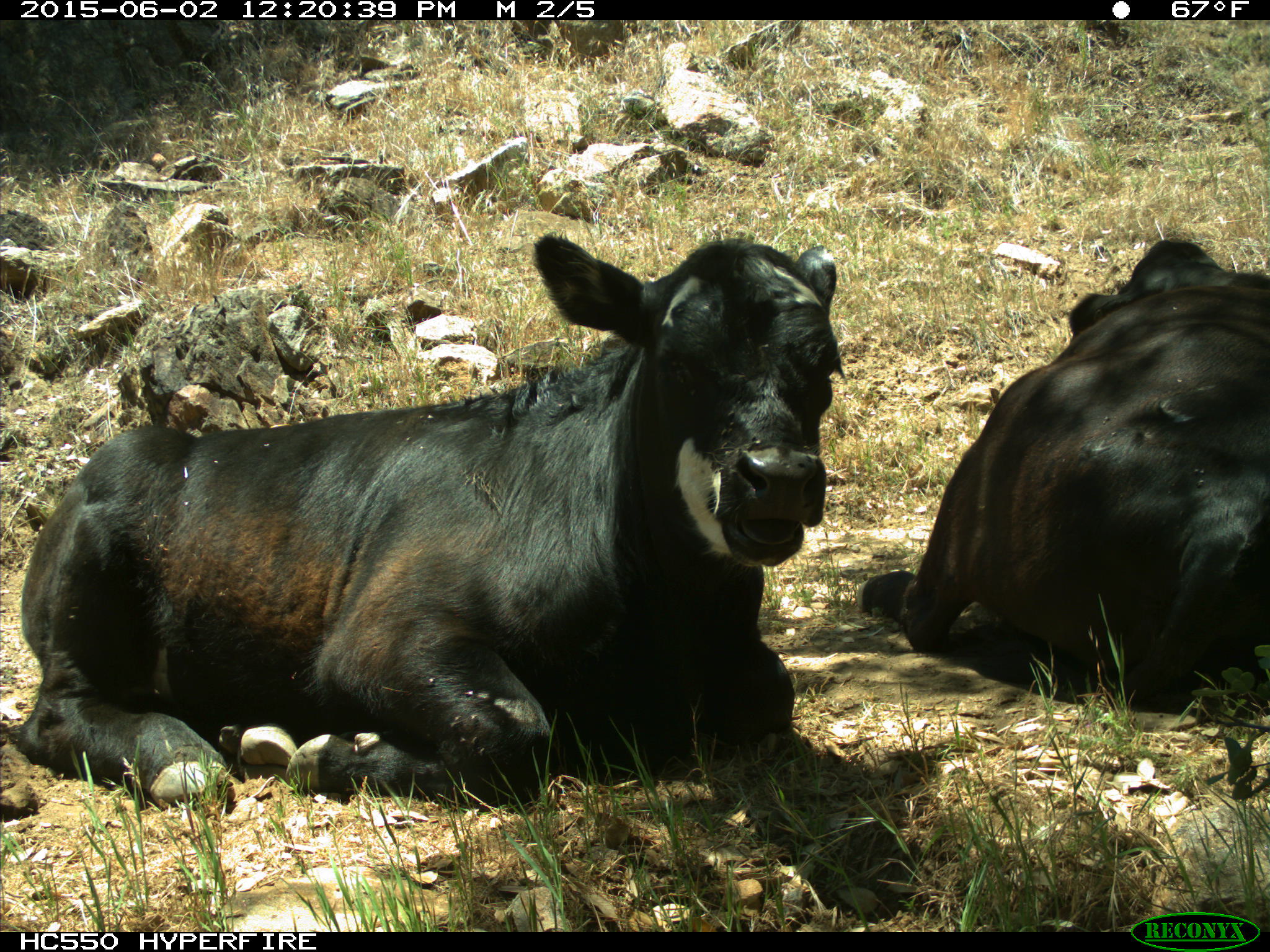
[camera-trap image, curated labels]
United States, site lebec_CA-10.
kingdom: Animalia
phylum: Chordata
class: Mammalia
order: Artiodactyla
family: Bovidae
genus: Bos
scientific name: Bos taurus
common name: domestic cow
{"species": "Bos taurus (domestic cow)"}